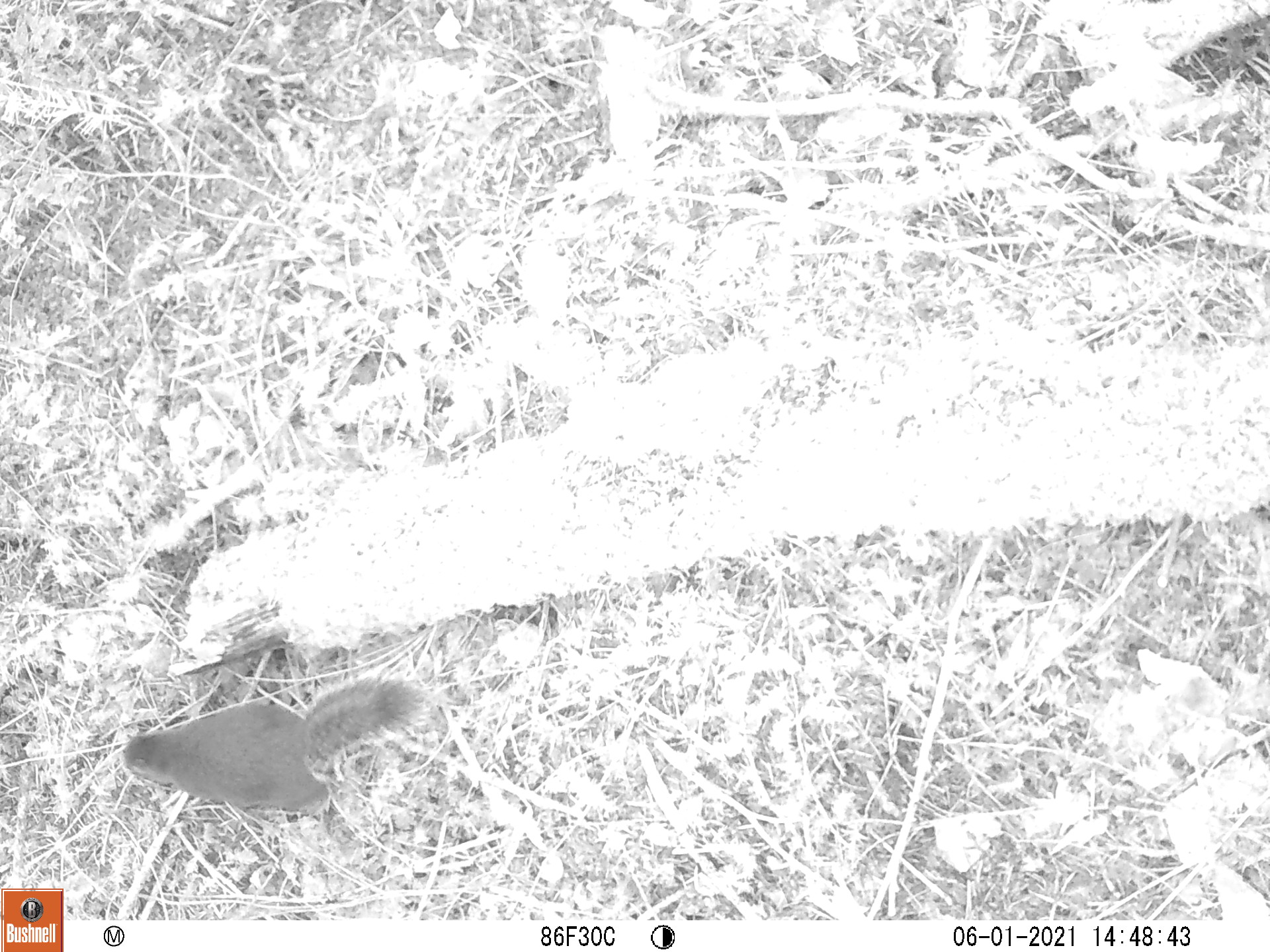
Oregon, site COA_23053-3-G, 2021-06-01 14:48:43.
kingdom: Animalia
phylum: Chordata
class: Mammalia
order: Rodentia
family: Sciuridae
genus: Tamiasciurus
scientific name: Tamiasciurus douglasii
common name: douglas squirrel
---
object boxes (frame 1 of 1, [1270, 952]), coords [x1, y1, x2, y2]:
douglas squirrel: [112, 657, 432, 822]